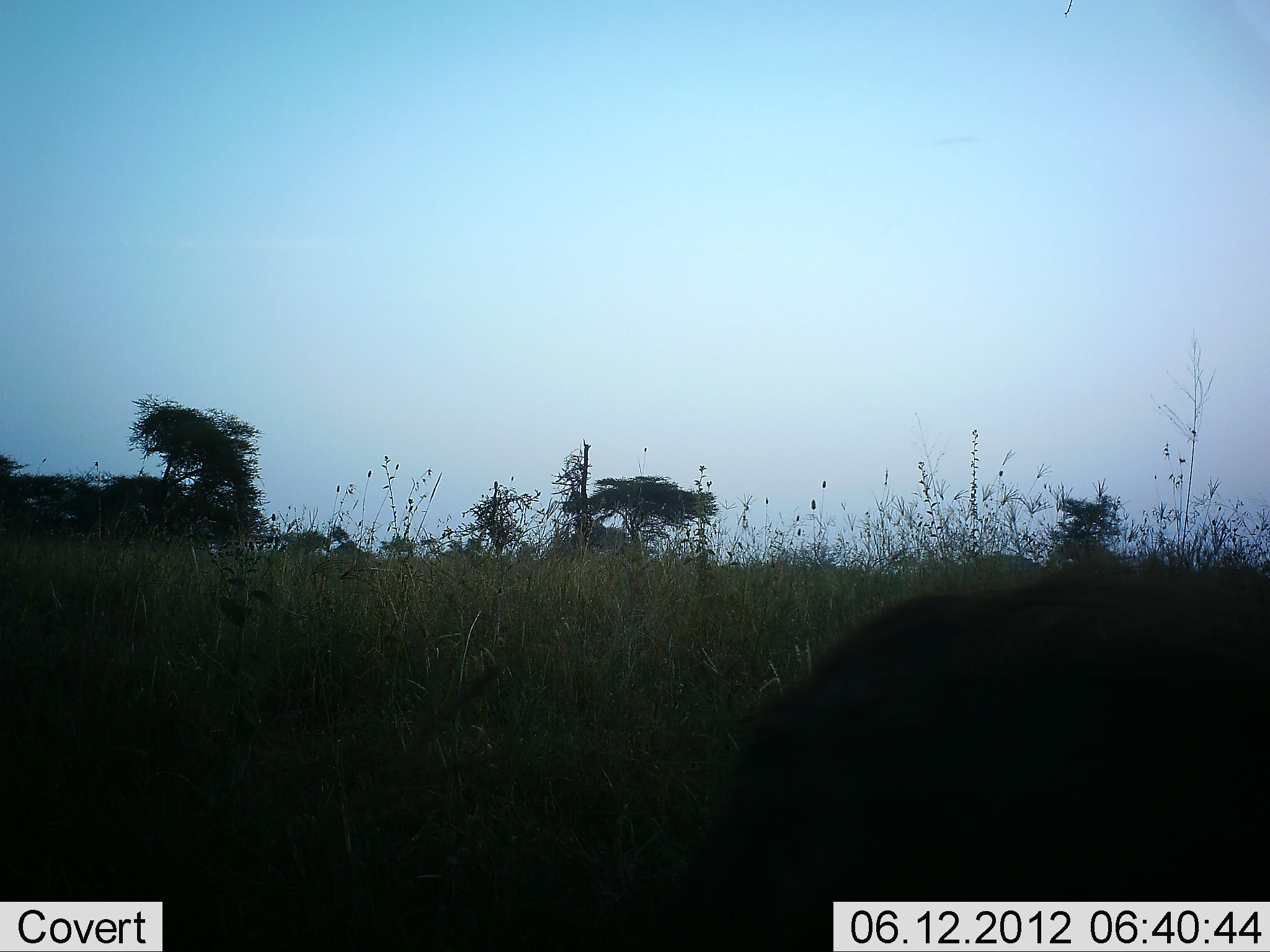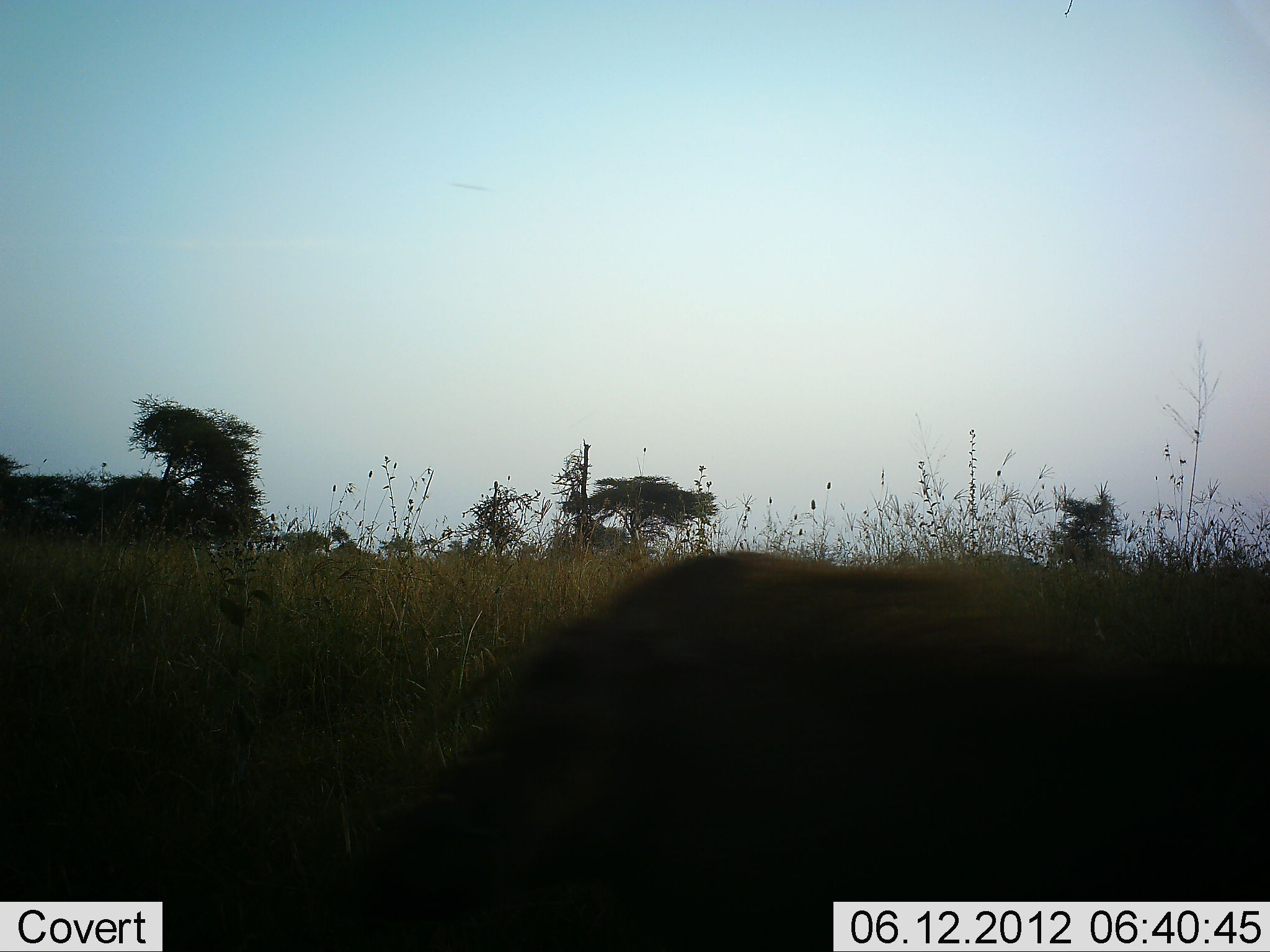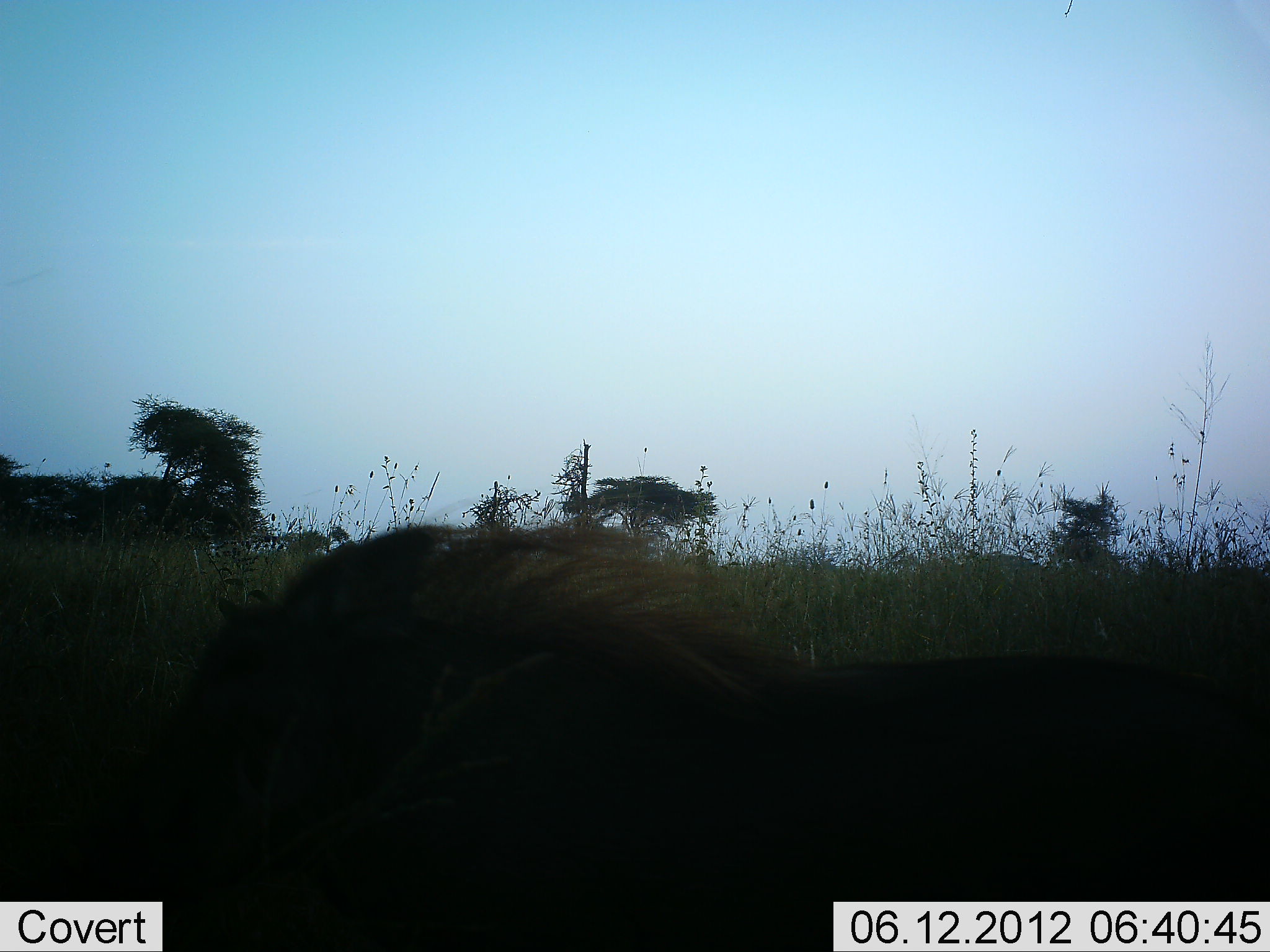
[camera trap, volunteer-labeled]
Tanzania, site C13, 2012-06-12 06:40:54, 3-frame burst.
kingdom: Animalia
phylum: Chordata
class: Mammalia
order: Artiodactyla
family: Suidae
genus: Phacochoerus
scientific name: Phacochoerus africanus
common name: warthog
Warthog (Phacochoerus africanus), count 1. Behavior (volunteer vote fractions): standing 0%, resting 0%, moving 100%, interacting 0%. Young present (vote fraction): 0%. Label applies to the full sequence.